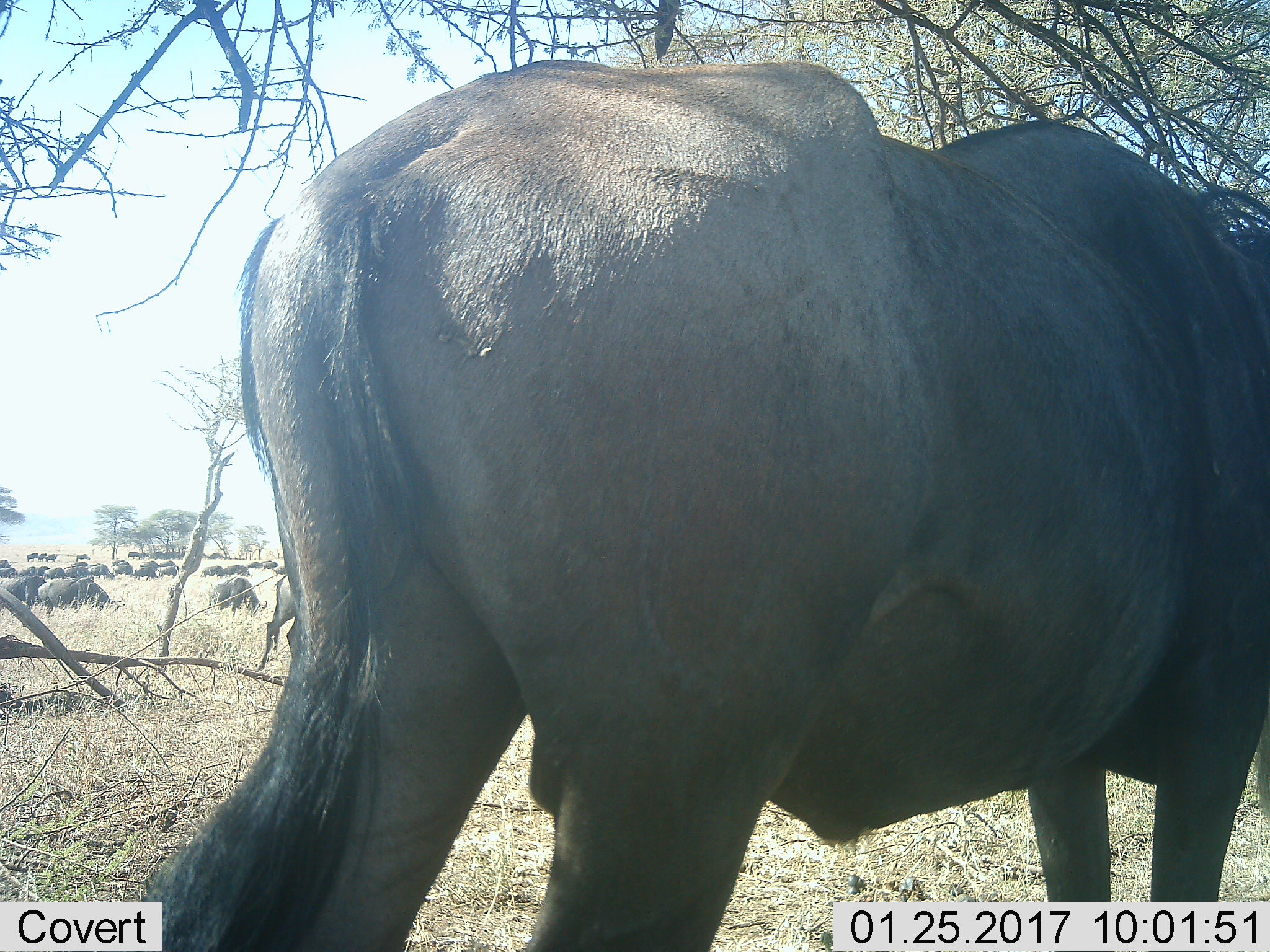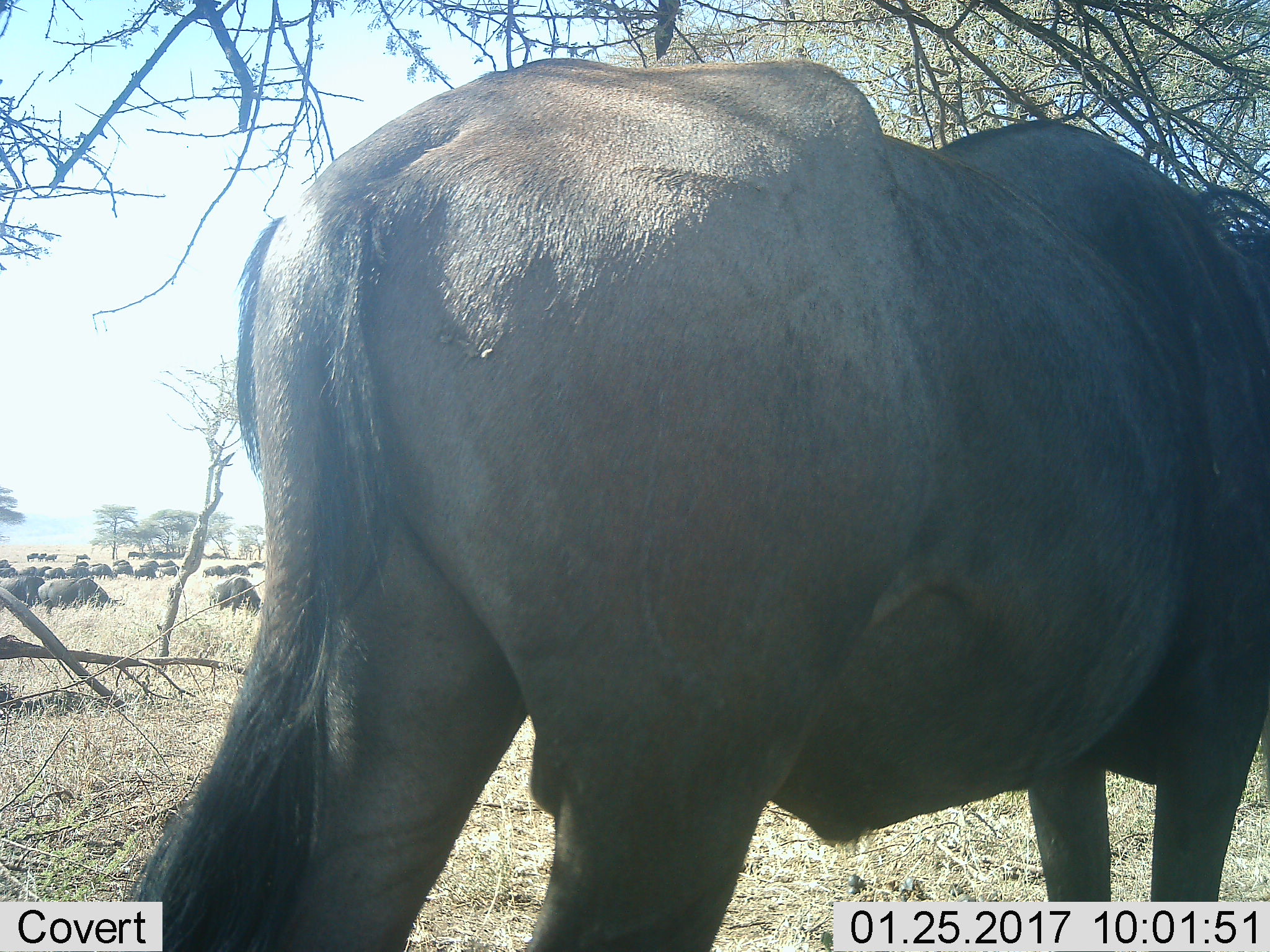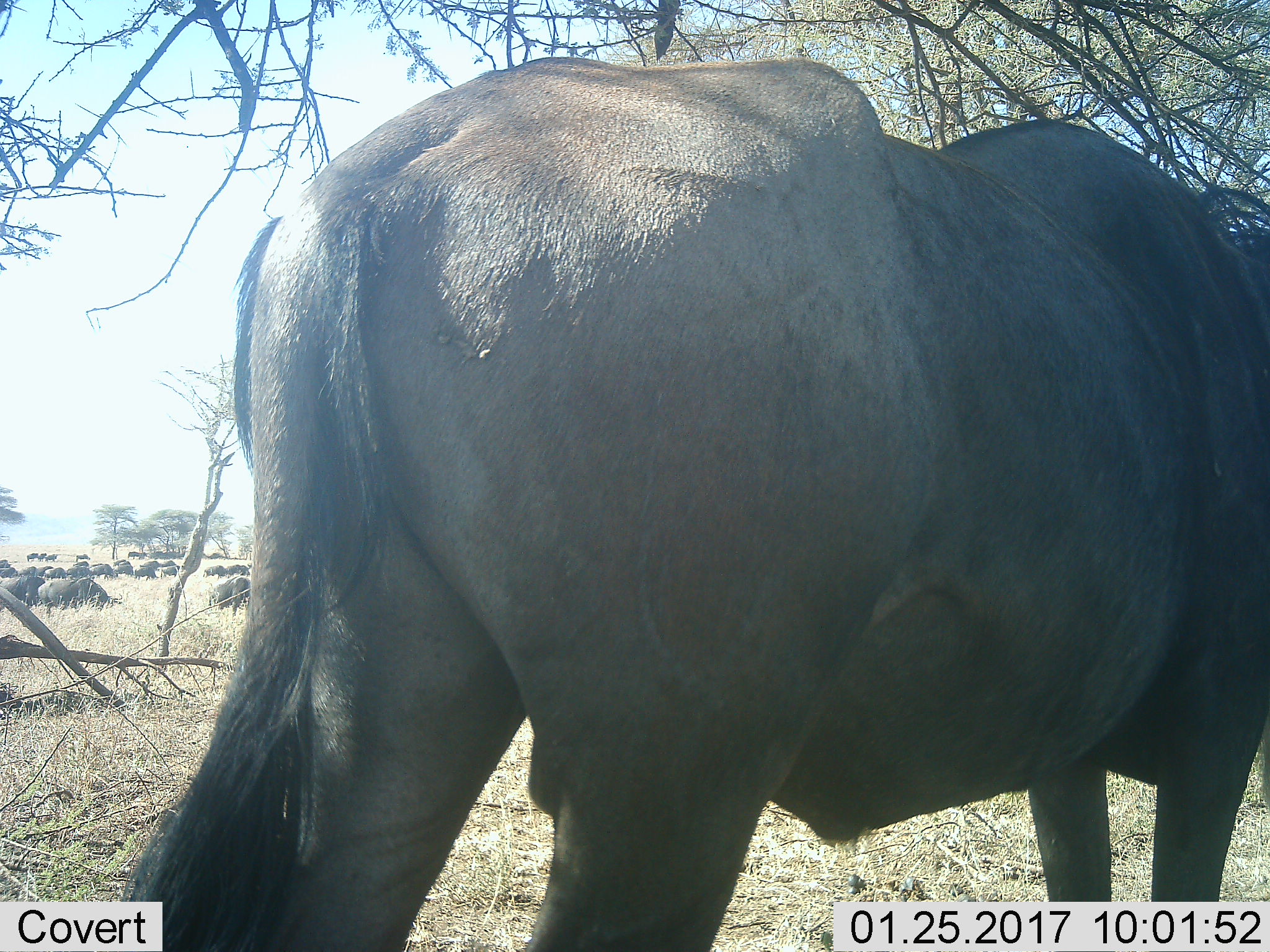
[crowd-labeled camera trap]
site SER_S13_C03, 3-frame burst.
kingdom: Animalia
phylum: Chordata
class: Mammalia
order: Artiodactyla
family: Bovidae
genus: Connochaetes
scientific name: Connochaetes taurinus taurinus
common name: blue wildebeest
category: wildebeestblue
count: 11-50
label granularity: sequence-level